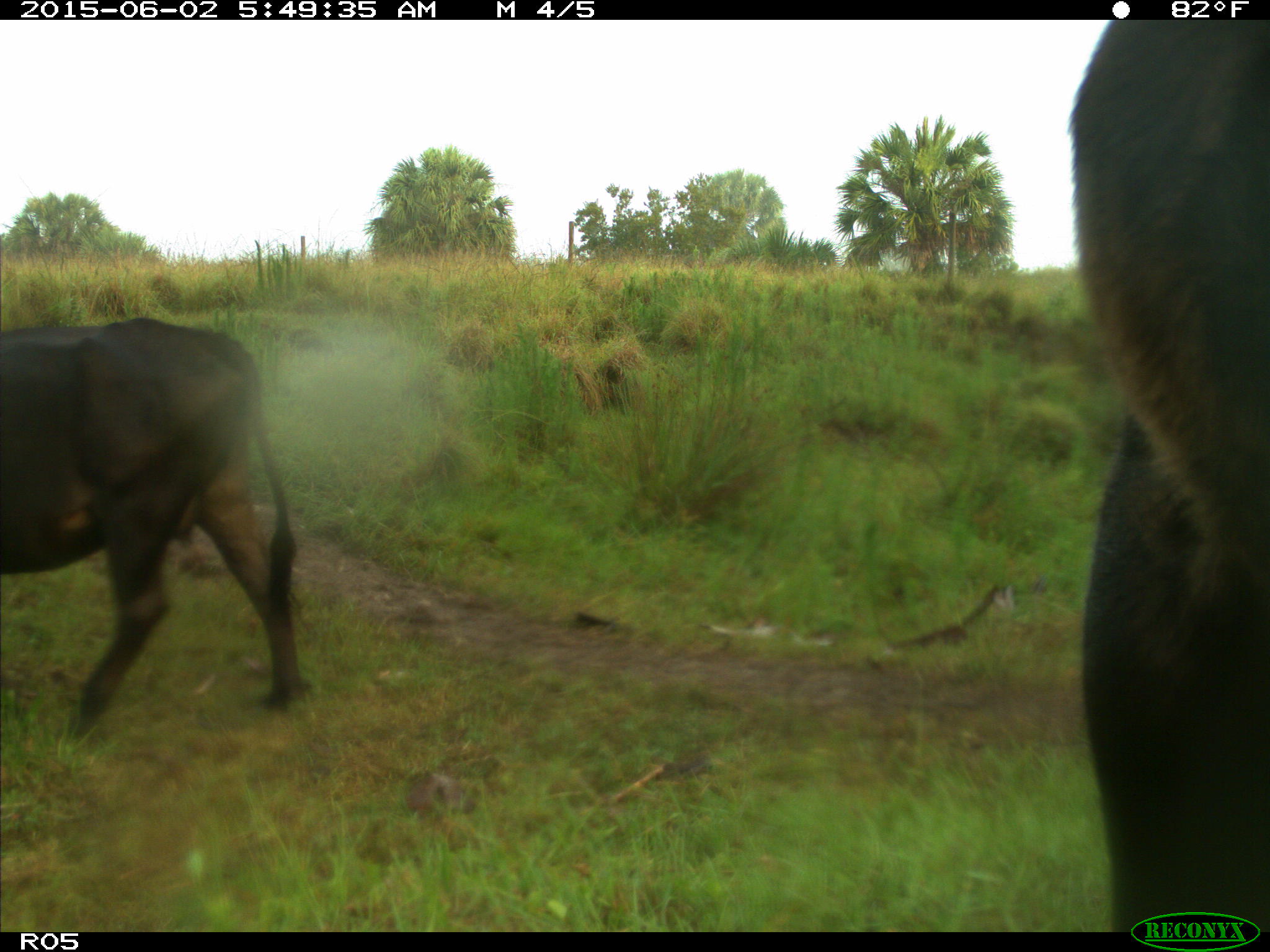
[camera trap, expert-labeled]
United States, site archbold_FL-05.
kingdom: Animalia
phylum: Chordata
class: Mammalia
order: Artiodactyla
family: Bovidae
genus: Bos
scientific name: Bos taurus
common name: domestic cow